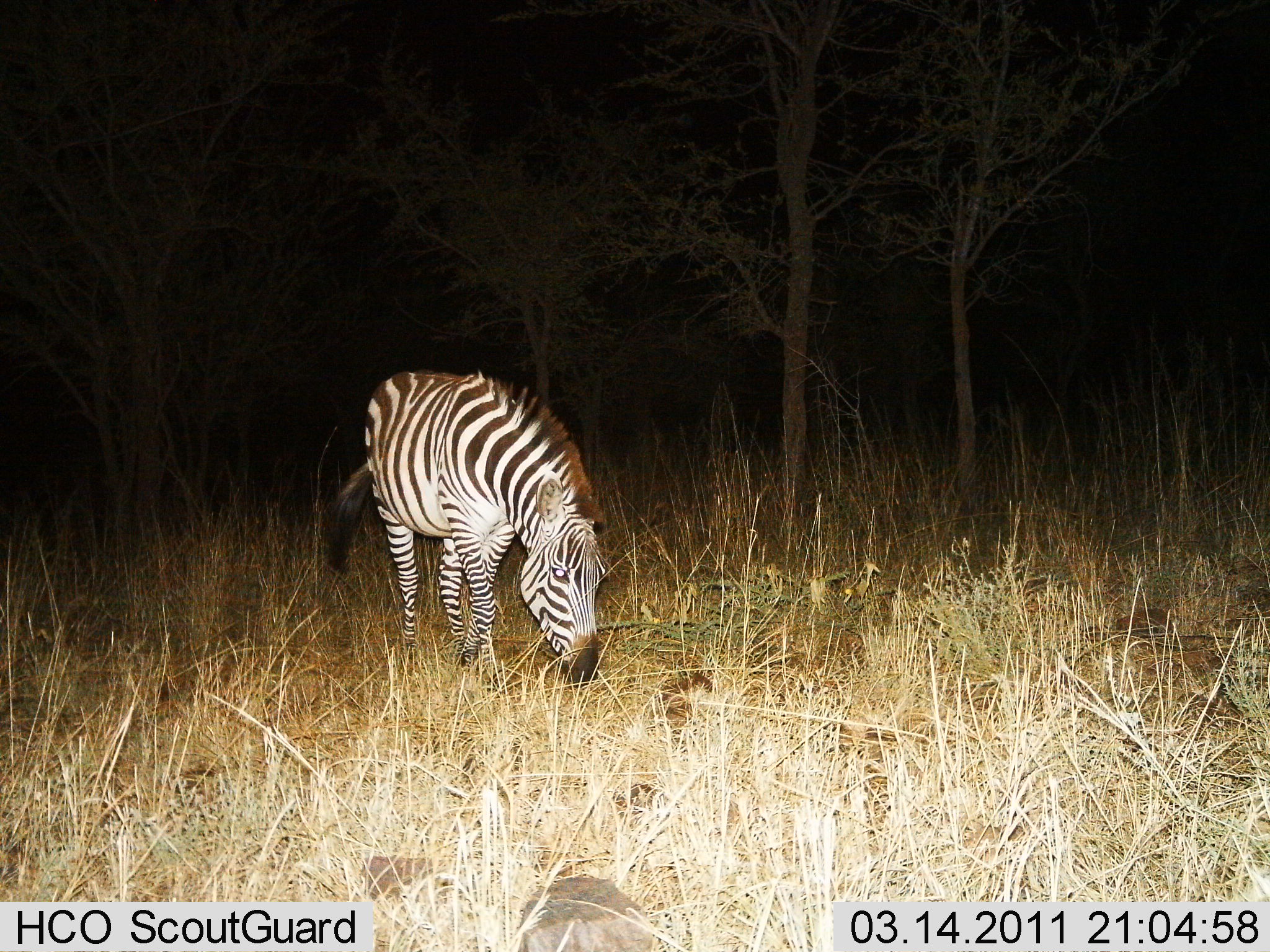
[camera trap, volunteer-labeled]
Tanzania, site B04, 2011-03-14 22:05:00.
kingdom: Animalia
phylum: Chordata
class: Mammalia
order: Perissodactyla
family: Equidae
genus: Equus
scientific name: Equus quagga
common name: plains zebra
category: zebra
Zebra (plains zebra) (Equus quagga), count 1. Behavior (volunteer vote fractions): standing 17%, resting 0%, moving 0%, interacting 0%. Young present (vote fraction): 0%. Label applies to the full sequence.